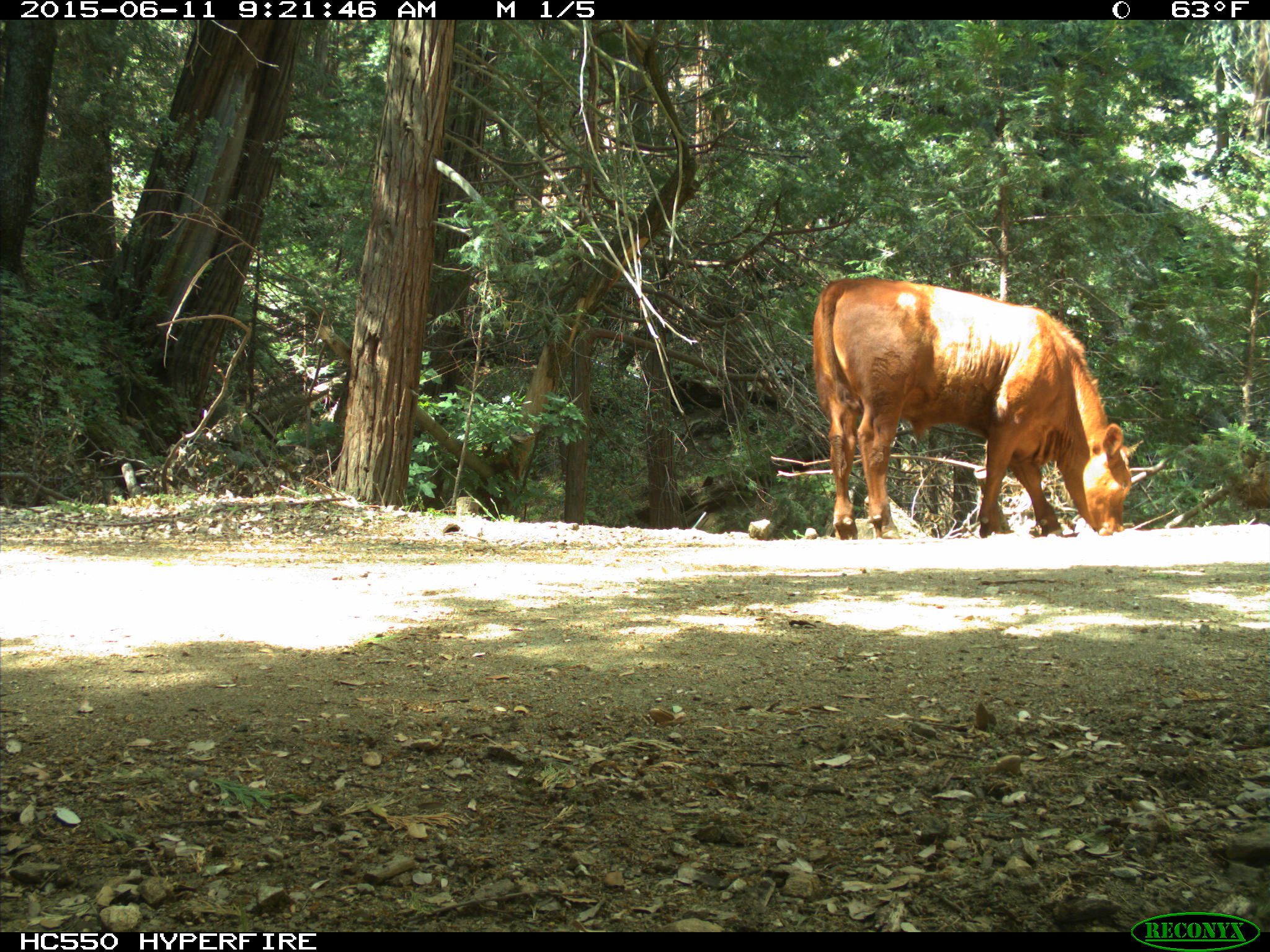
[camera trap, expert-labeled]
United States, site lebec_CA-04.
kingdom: Animalia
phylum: Chordata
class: Mammalia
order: Artiodactyla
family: Bovidae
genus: Bos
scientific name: Bos taurus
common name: domestic cow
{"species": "Bos taurus (domestic cow)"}